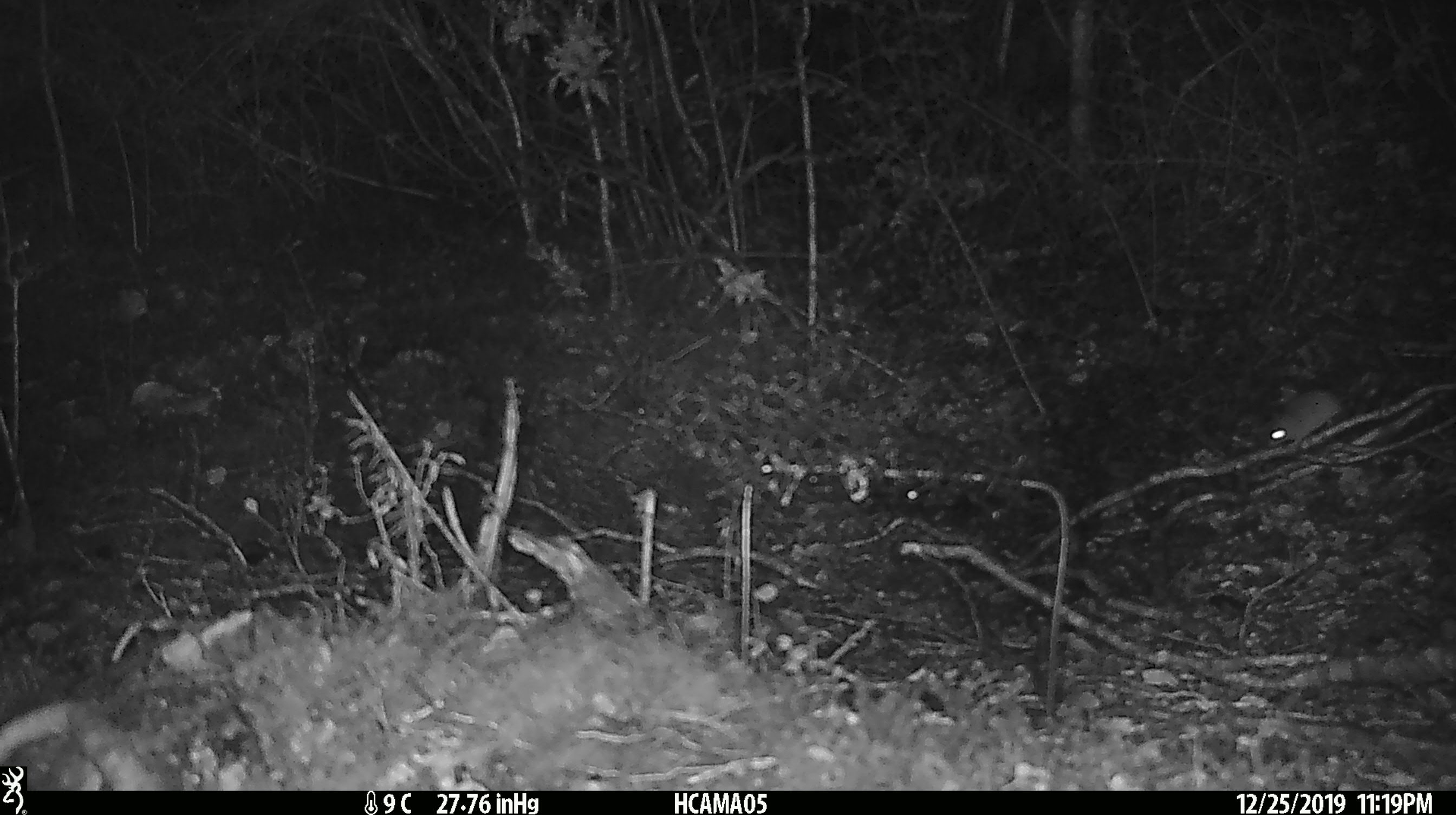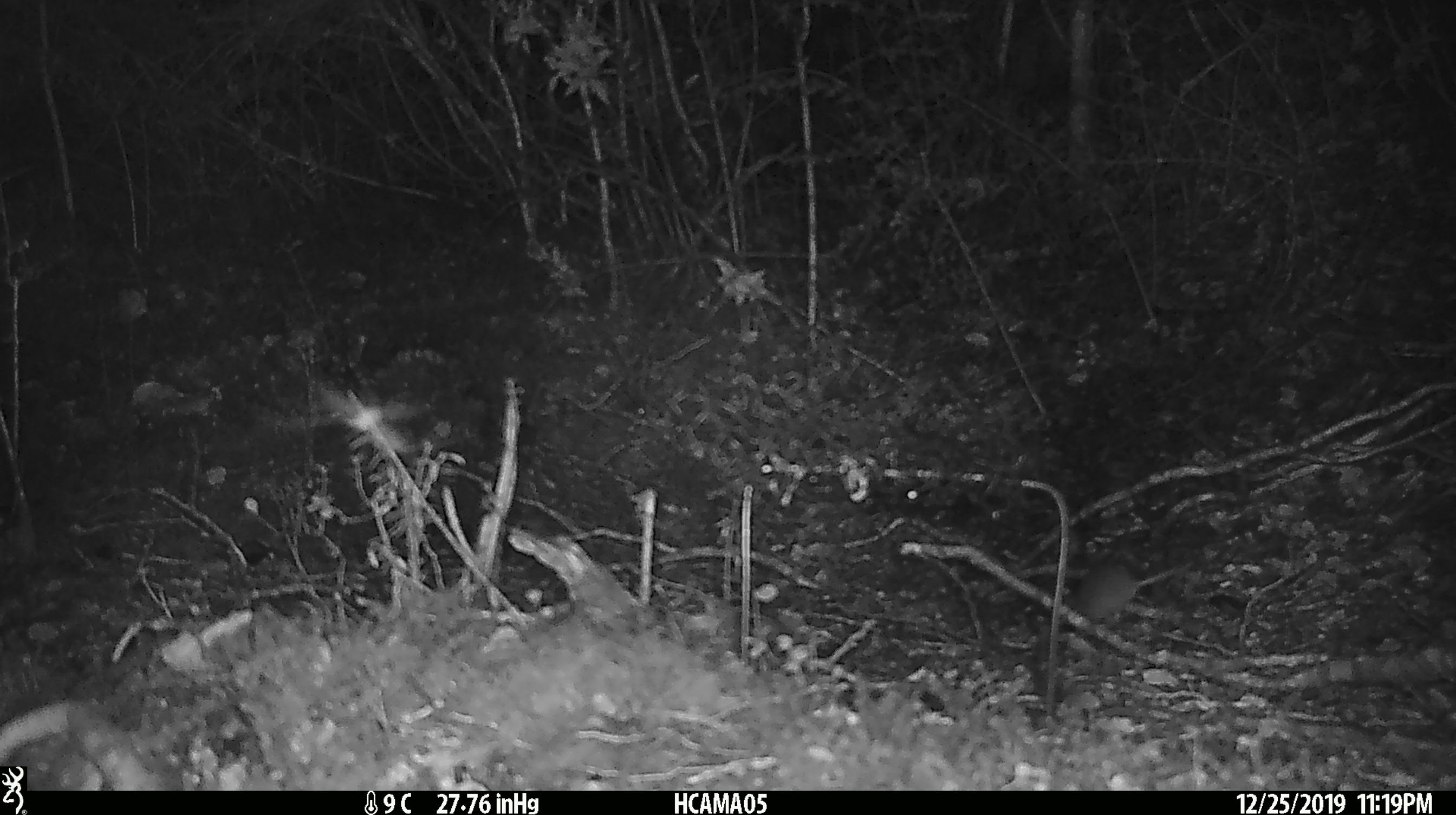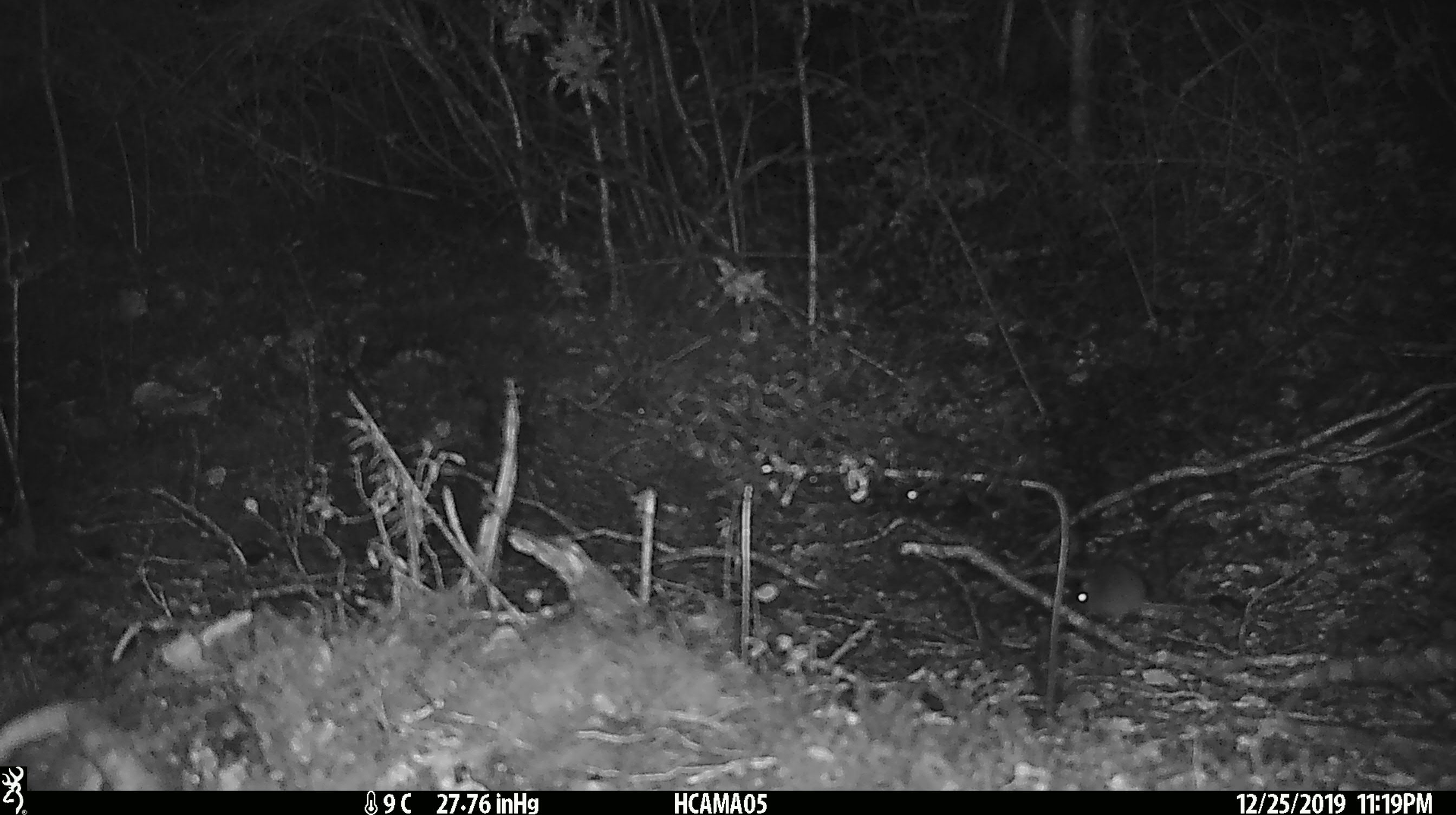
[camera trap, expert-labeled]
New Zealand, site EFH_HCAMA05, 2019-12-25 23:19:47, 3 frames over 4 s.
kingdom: Animalia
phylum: Chordata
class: Mammalia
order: Rodentia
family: Muridae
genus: Mus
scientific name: Mus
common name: mouse